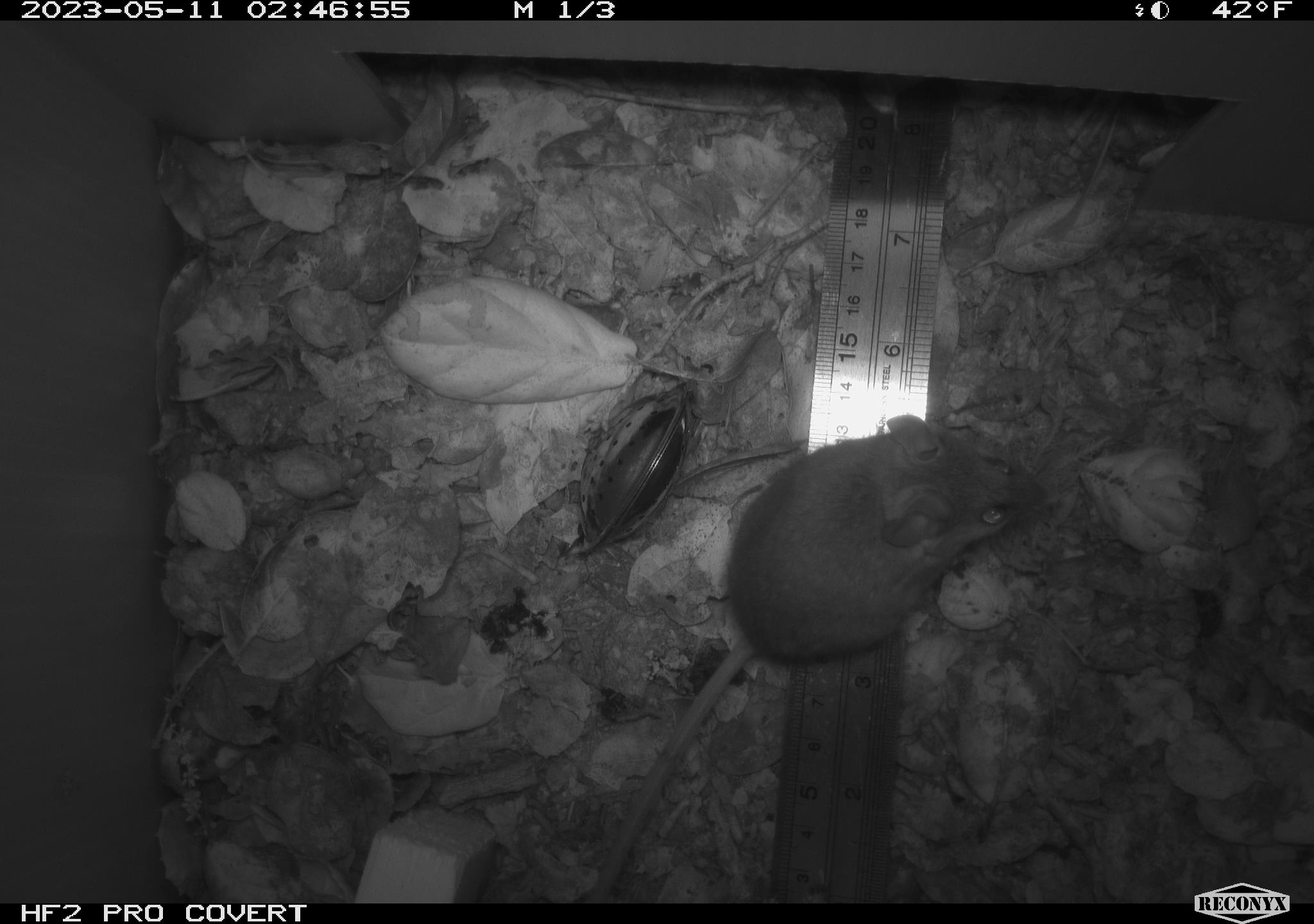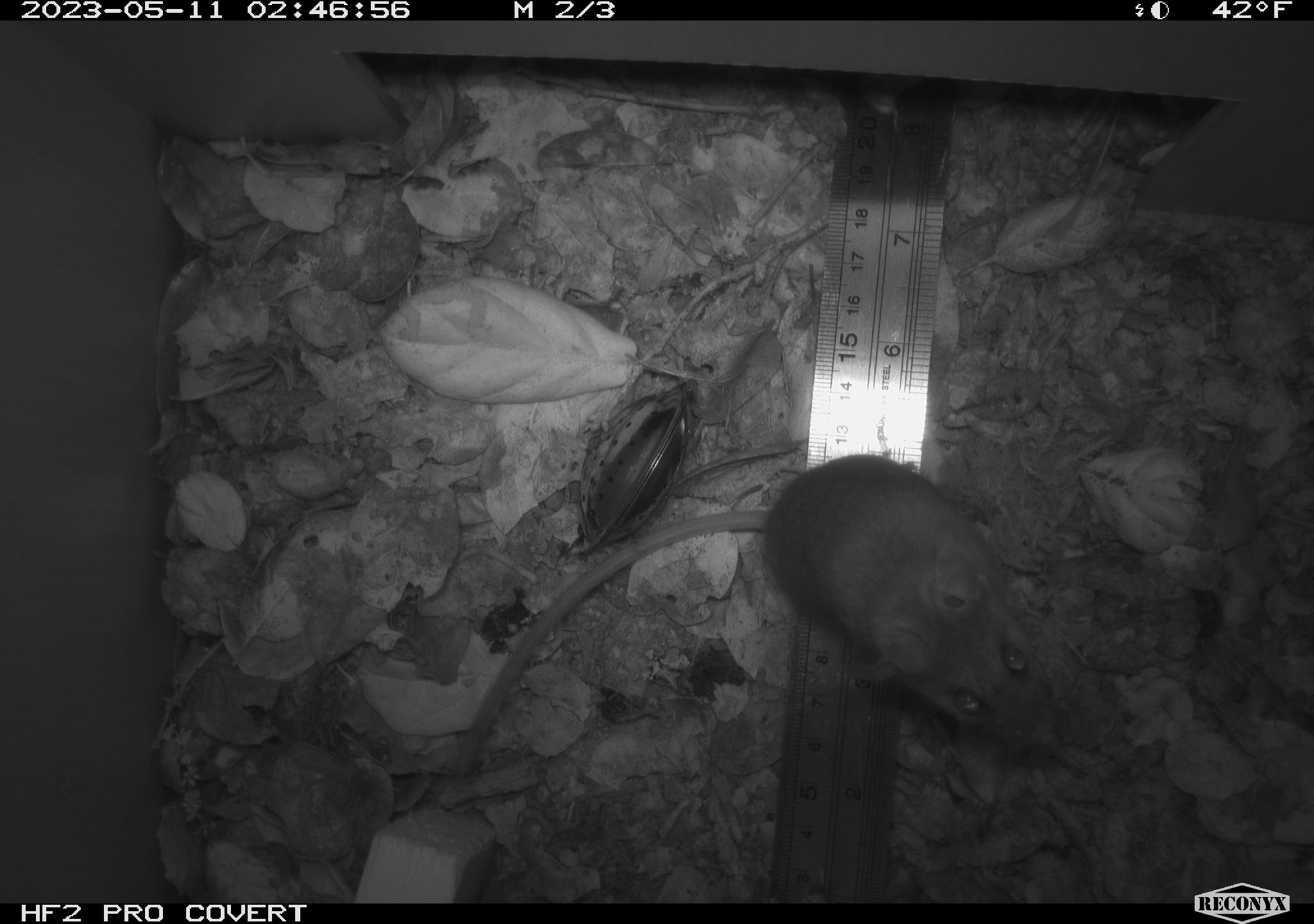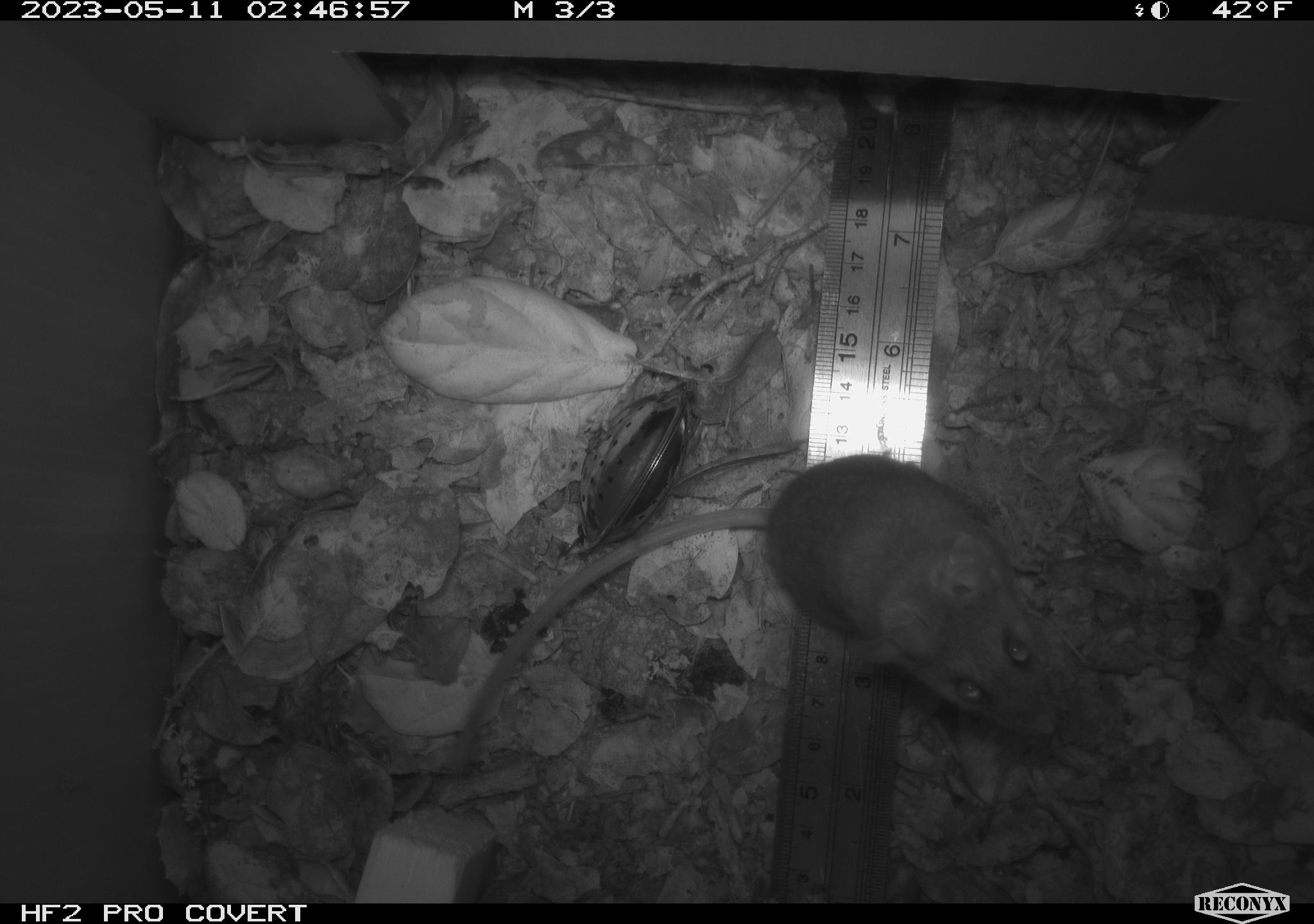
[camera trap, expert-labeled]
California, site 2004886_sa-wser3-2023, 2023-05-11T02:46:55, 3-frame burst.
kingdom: Animalia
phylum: Chordata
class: Mammalia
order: Rodentia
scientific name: Rodentia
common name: mouse species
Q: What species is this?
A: Mouse species (Rodentia).